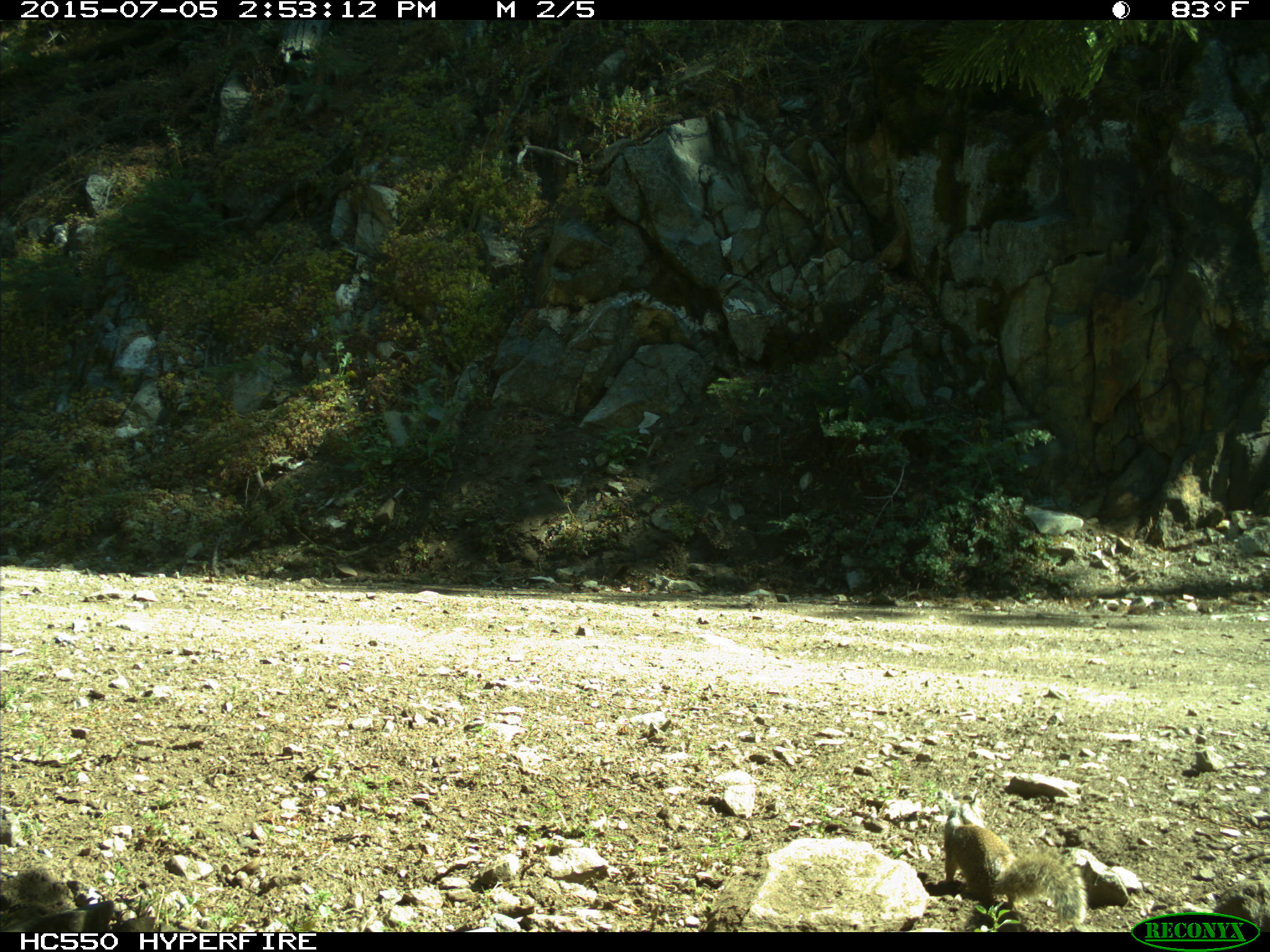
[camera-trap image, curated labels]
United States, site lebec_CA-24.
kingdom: Animalia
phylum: Chordata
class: Mammalia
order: Rodentia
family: Sciuridae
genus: Otospermophilus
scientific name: Otospermophilus beecheyi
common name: california ground squirrel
Otospermophilus beecheyi (california ground squirrel).